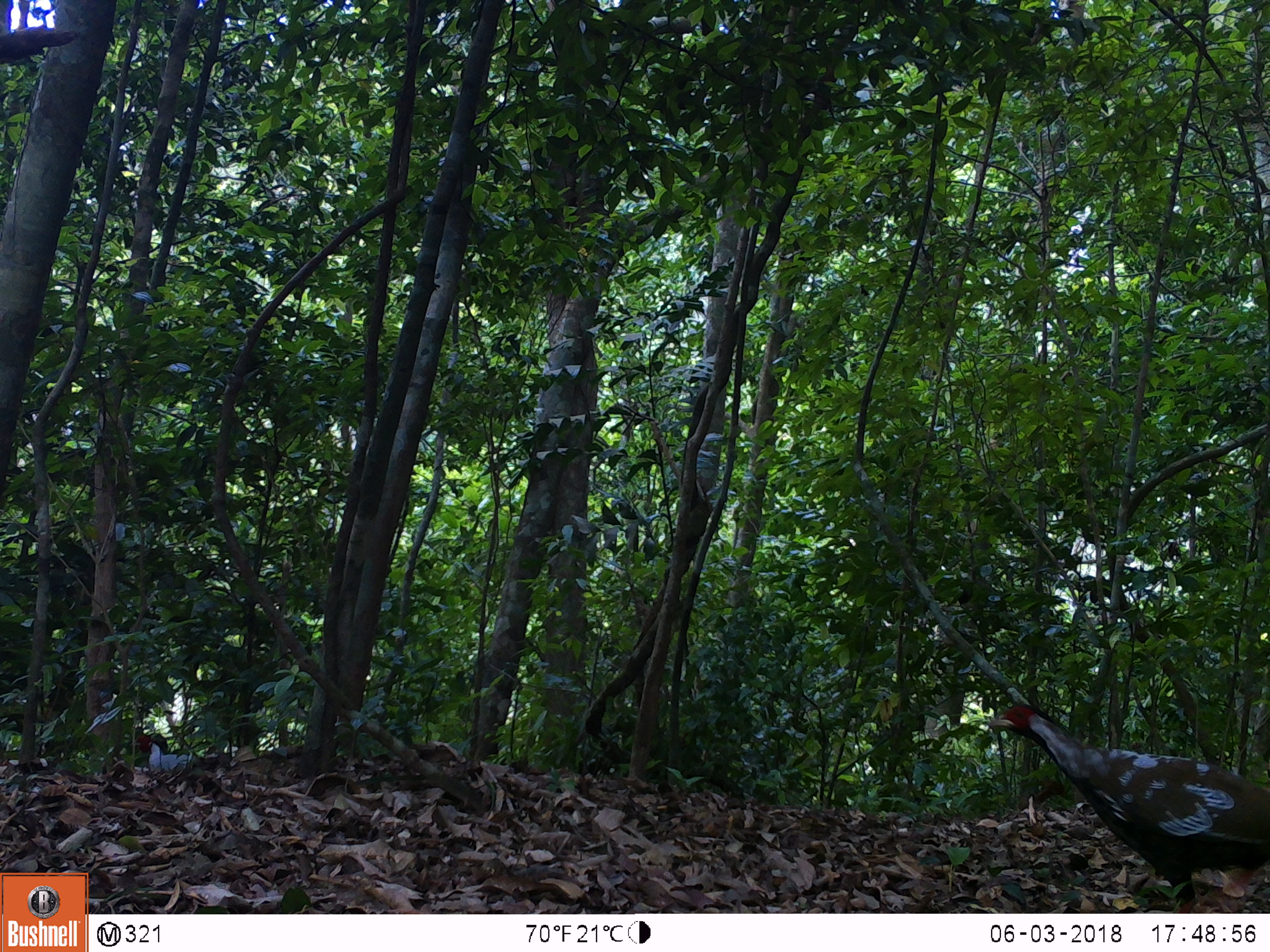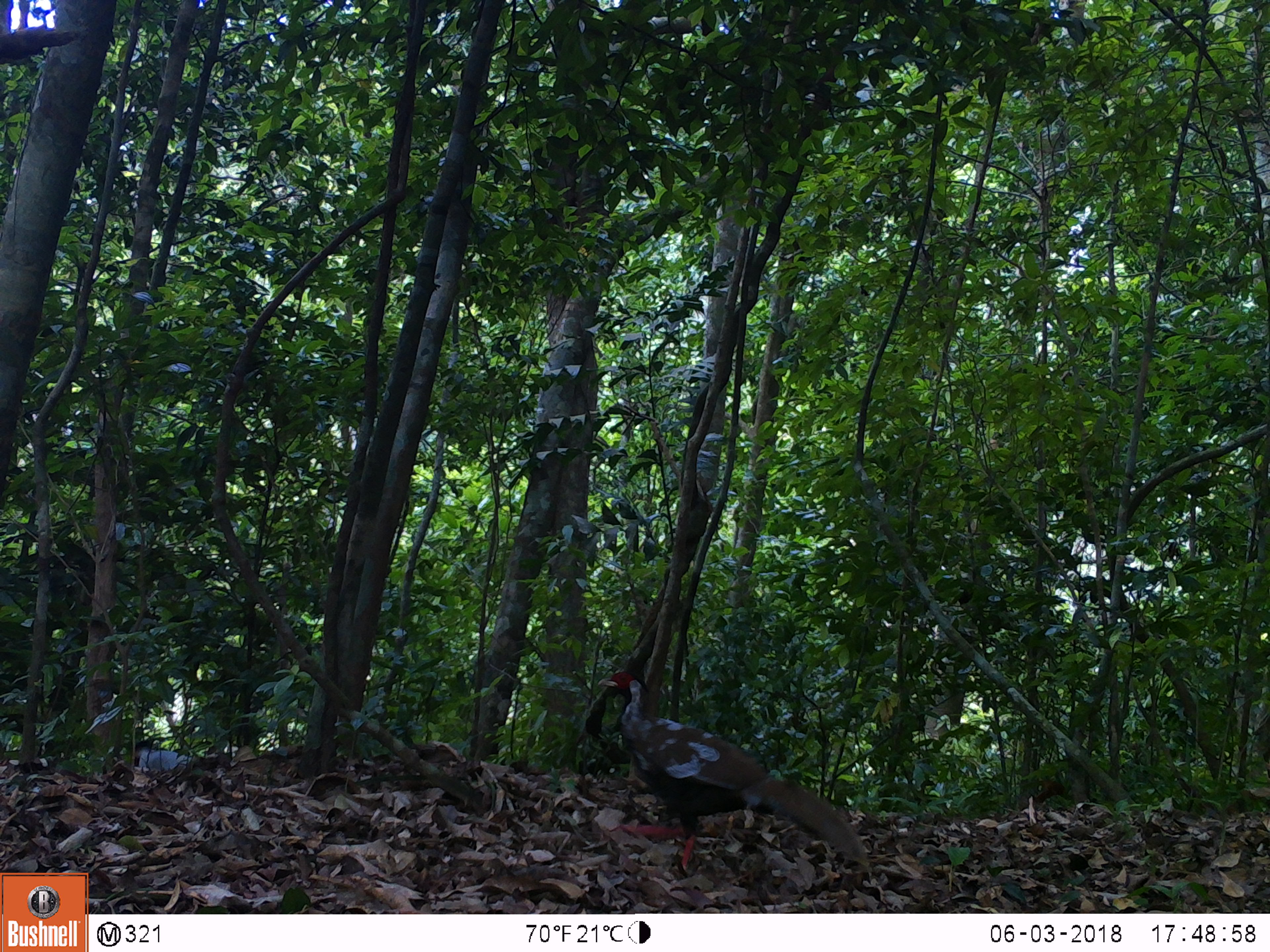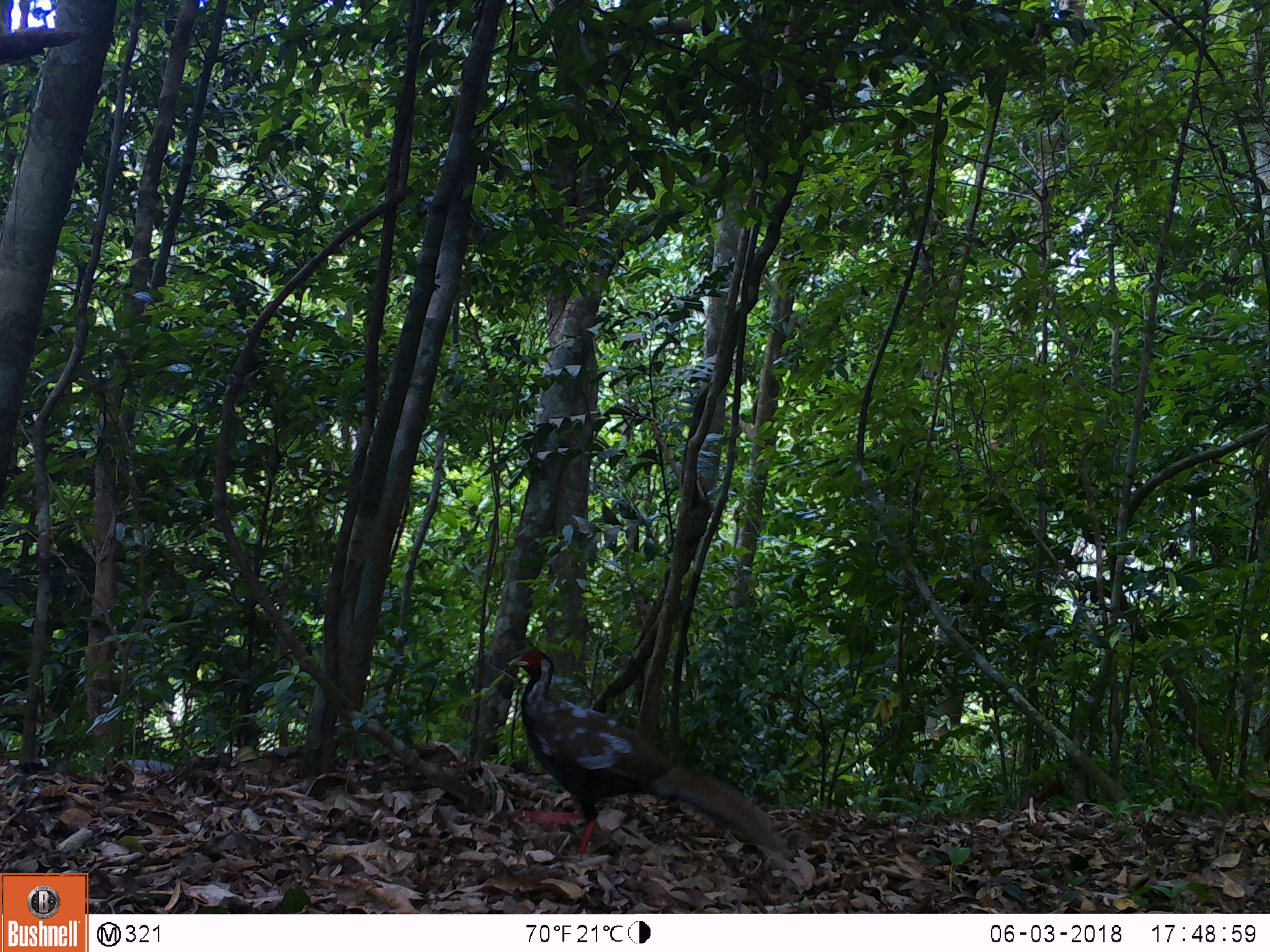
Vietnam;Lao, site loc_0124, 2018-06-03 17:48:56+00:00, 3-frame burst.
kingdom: Animalia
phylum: Chordata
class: Aves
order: Galliformes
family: Phasianidae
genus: Lophura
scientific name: Lophura nycthemera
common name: silver pheasant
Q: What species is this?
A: Silver pheasant (Lophura nycthemera).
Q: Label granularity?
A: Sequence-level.